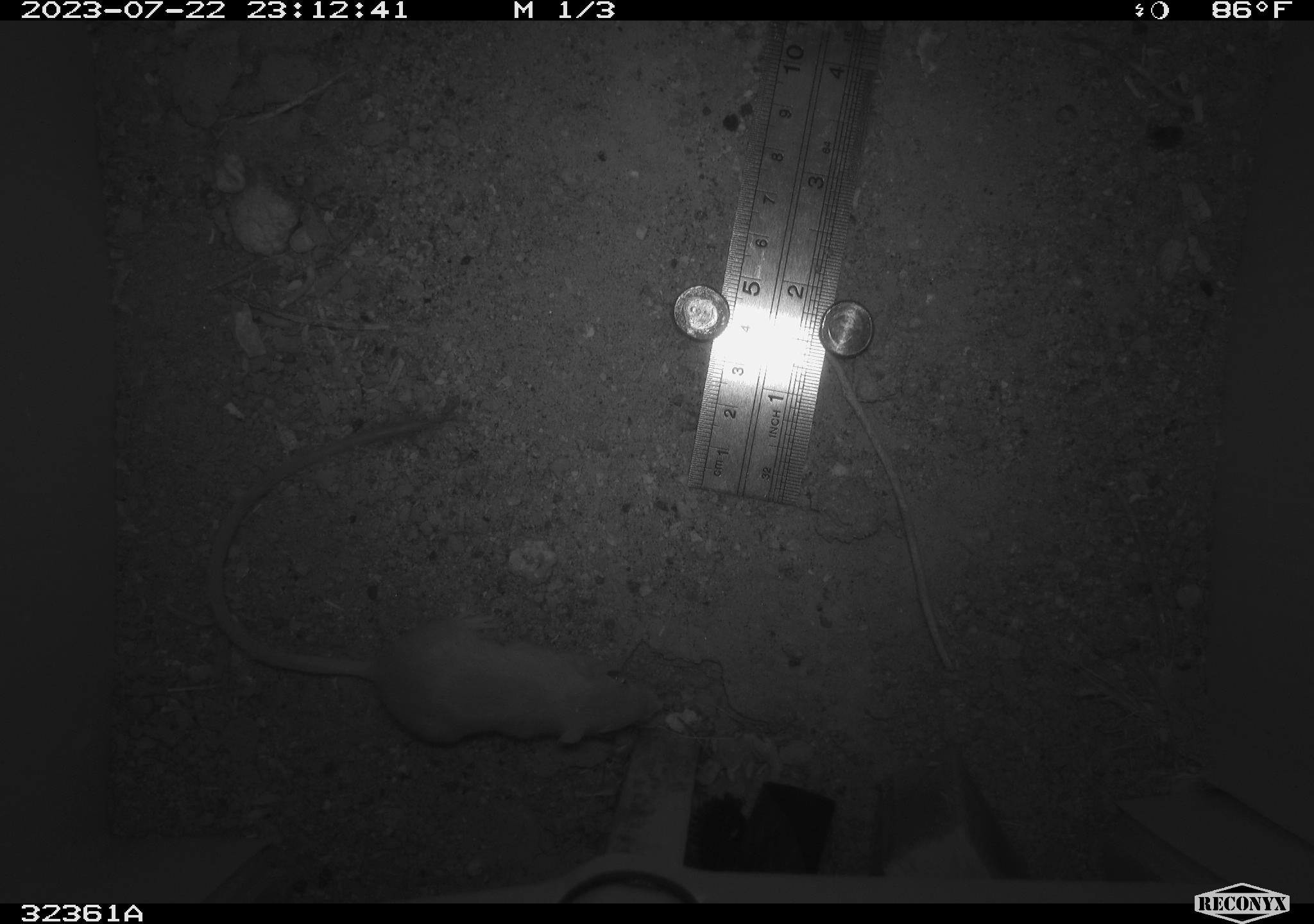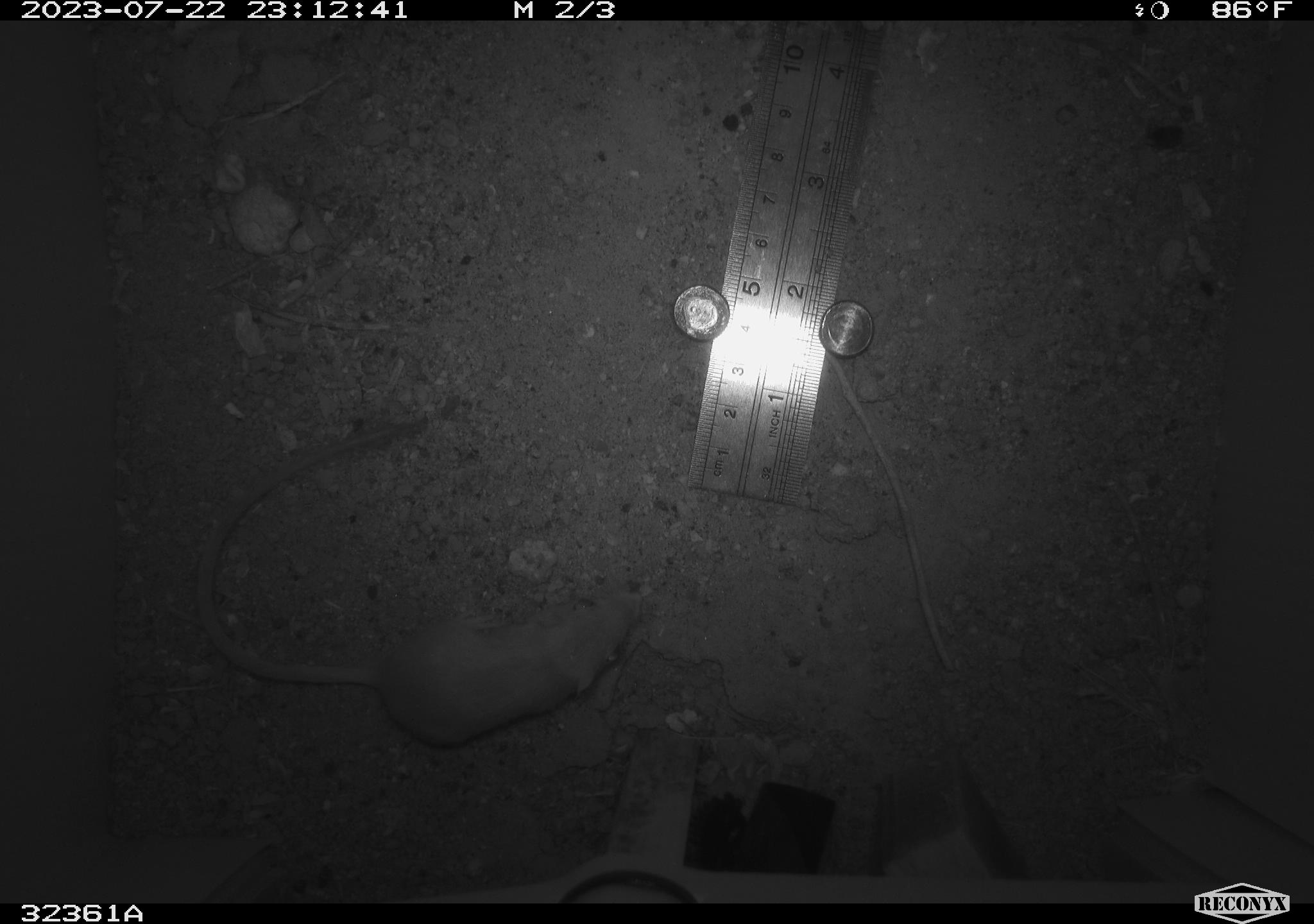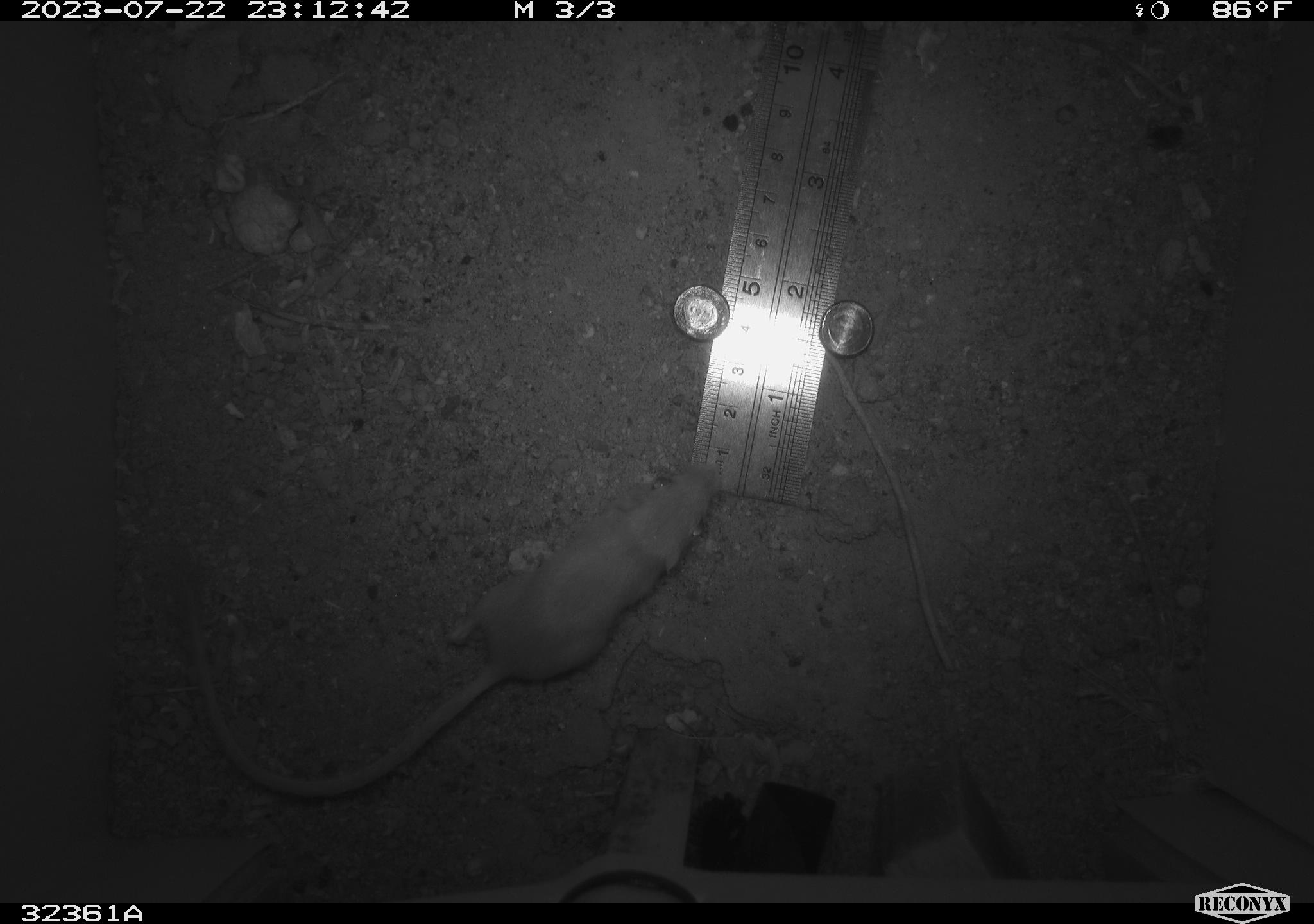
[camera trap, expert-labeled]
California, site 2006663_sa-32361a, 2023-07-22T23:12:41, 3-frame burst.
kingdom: Animalia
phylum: Chordata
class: Mammalia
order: Rodentia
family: Heteromyidae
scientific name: Heteromyidae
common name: kangaroo rats and pocket mice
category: heteromyidae family